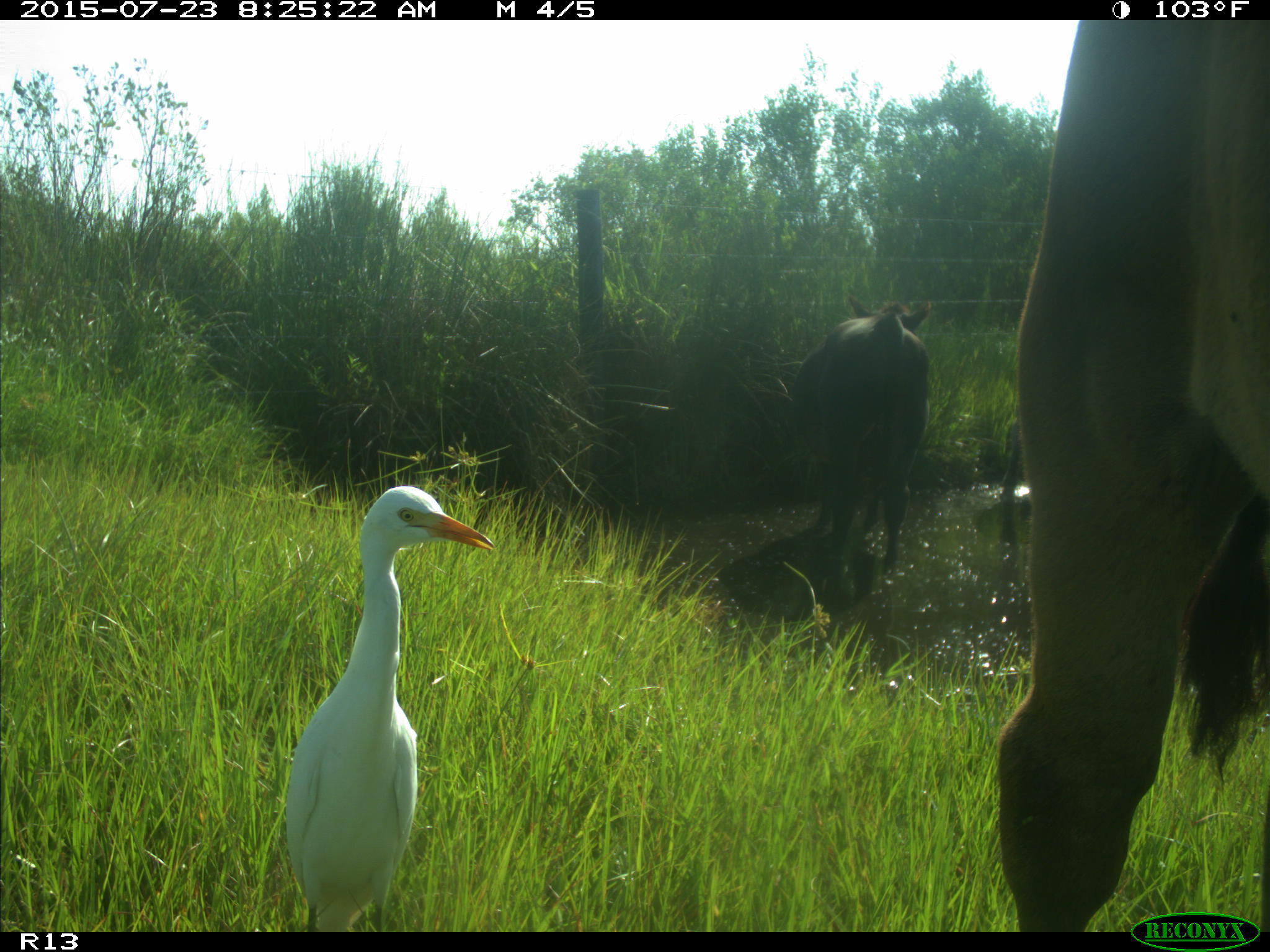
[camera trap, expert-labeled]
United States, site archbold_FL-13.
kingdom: Animalia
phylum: Chordata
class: Mammalia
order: Artiodactyla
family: Bovidae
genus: Bos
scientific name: Bos taurus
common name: domestic cow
Bos taurus (domestic cow).